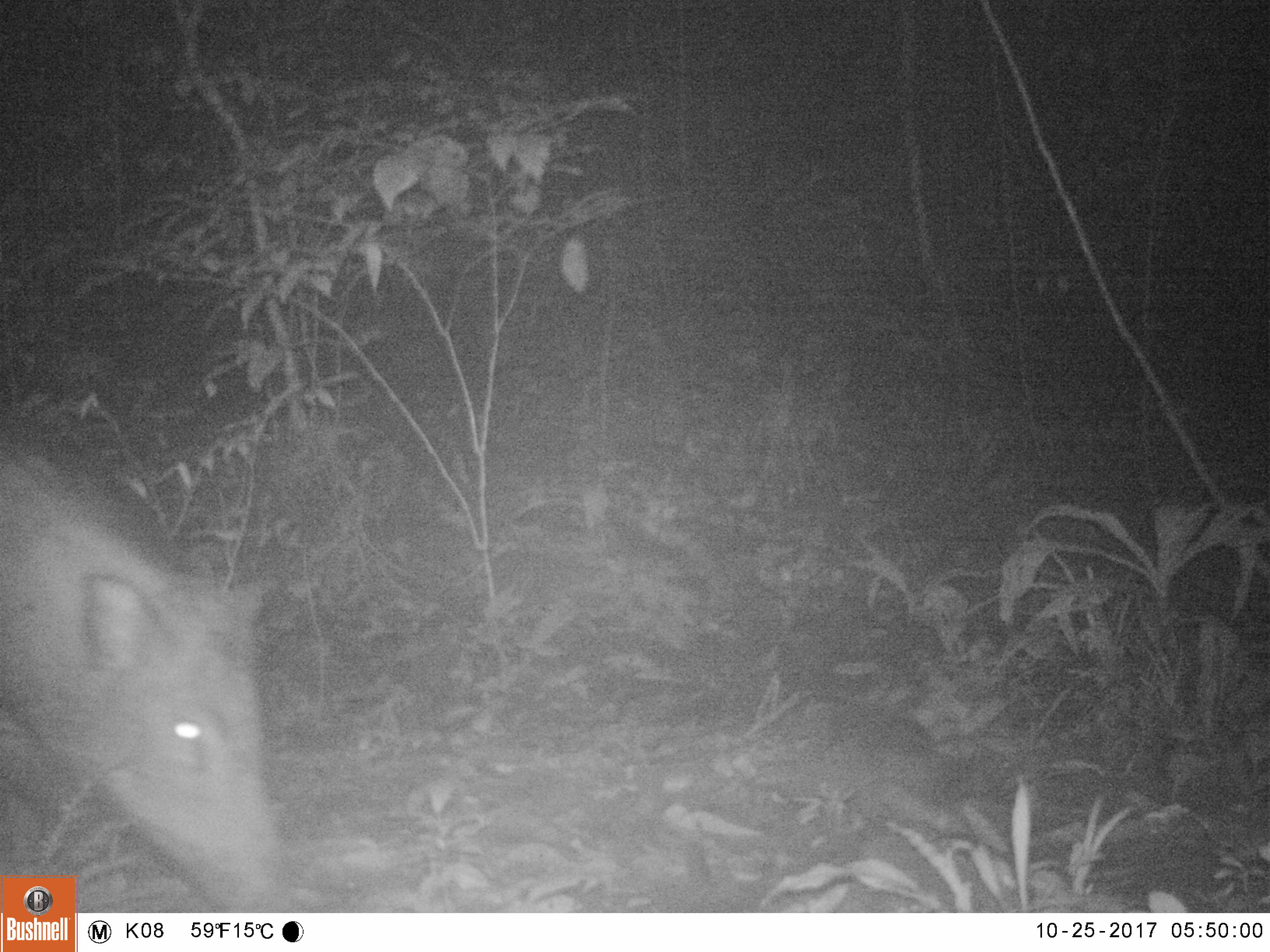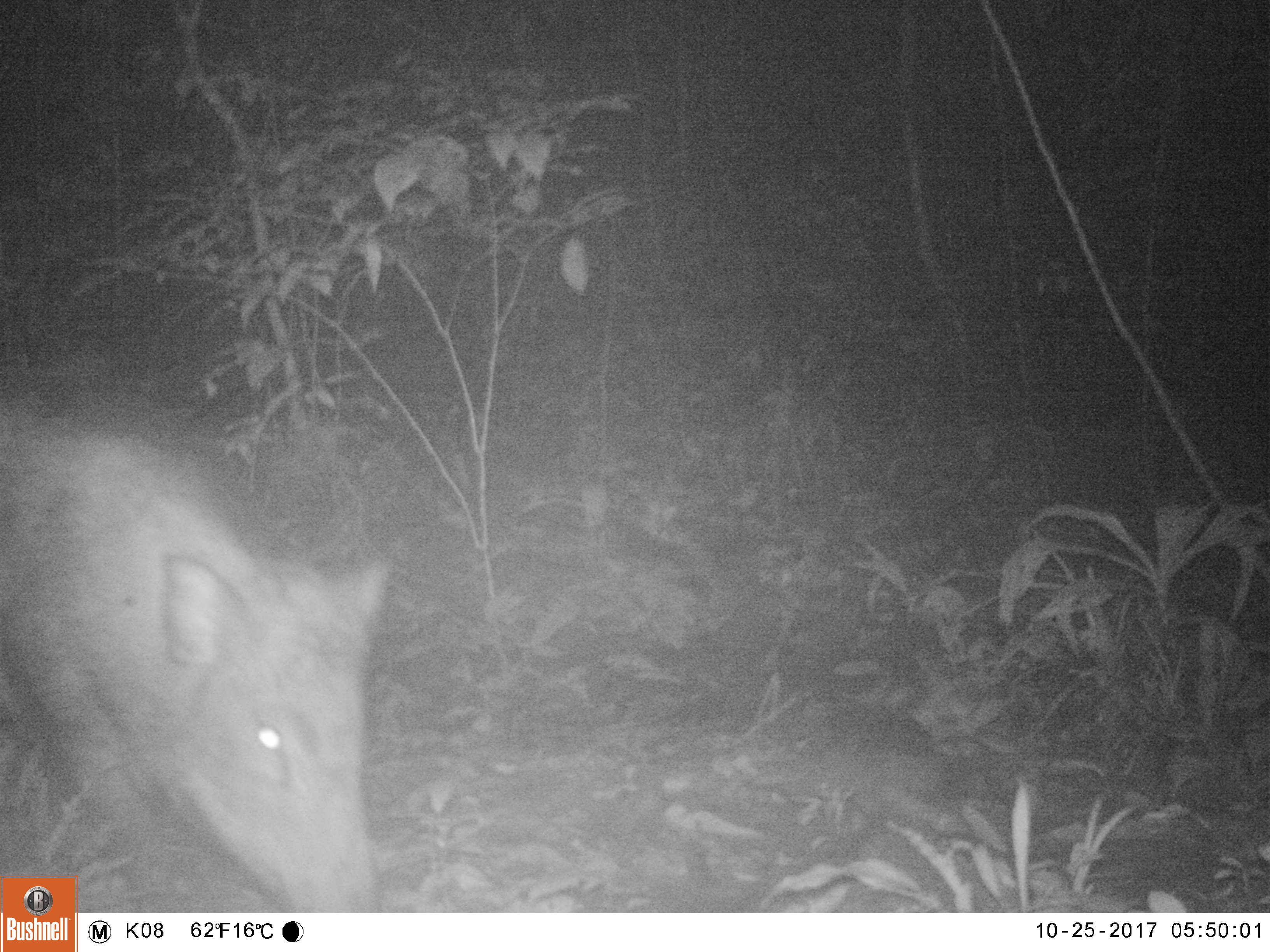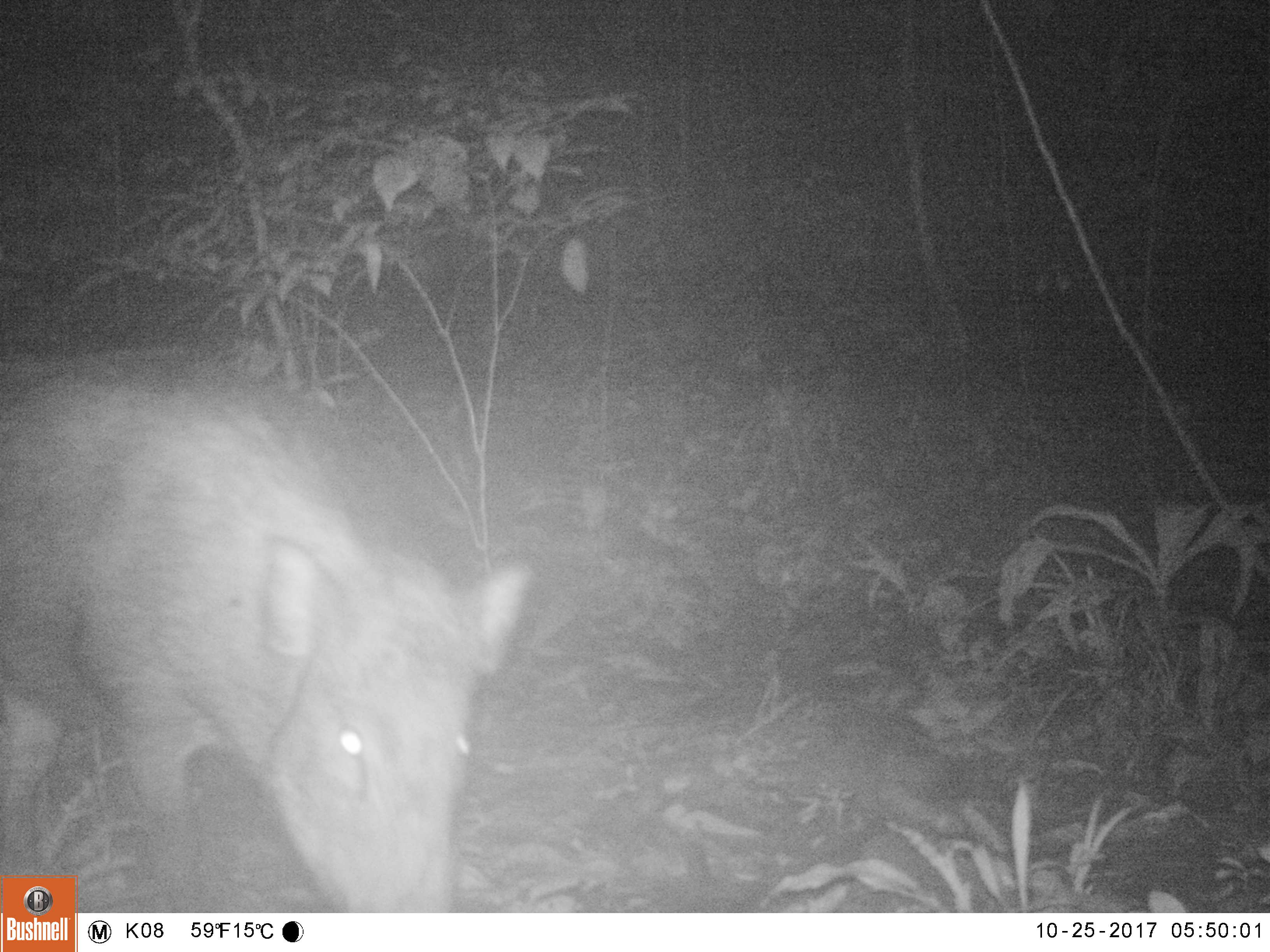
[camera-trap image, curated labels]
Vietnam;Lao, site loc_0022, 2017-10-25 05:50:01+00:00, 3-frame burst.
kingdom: Animalia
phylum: Chordata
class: Mammalia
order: Artiodactyla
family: Suidae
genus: Sus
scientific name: Sus scrofa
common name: eurasian wild pig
Eurasian wild pig (Sus scrofa). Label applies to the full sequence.